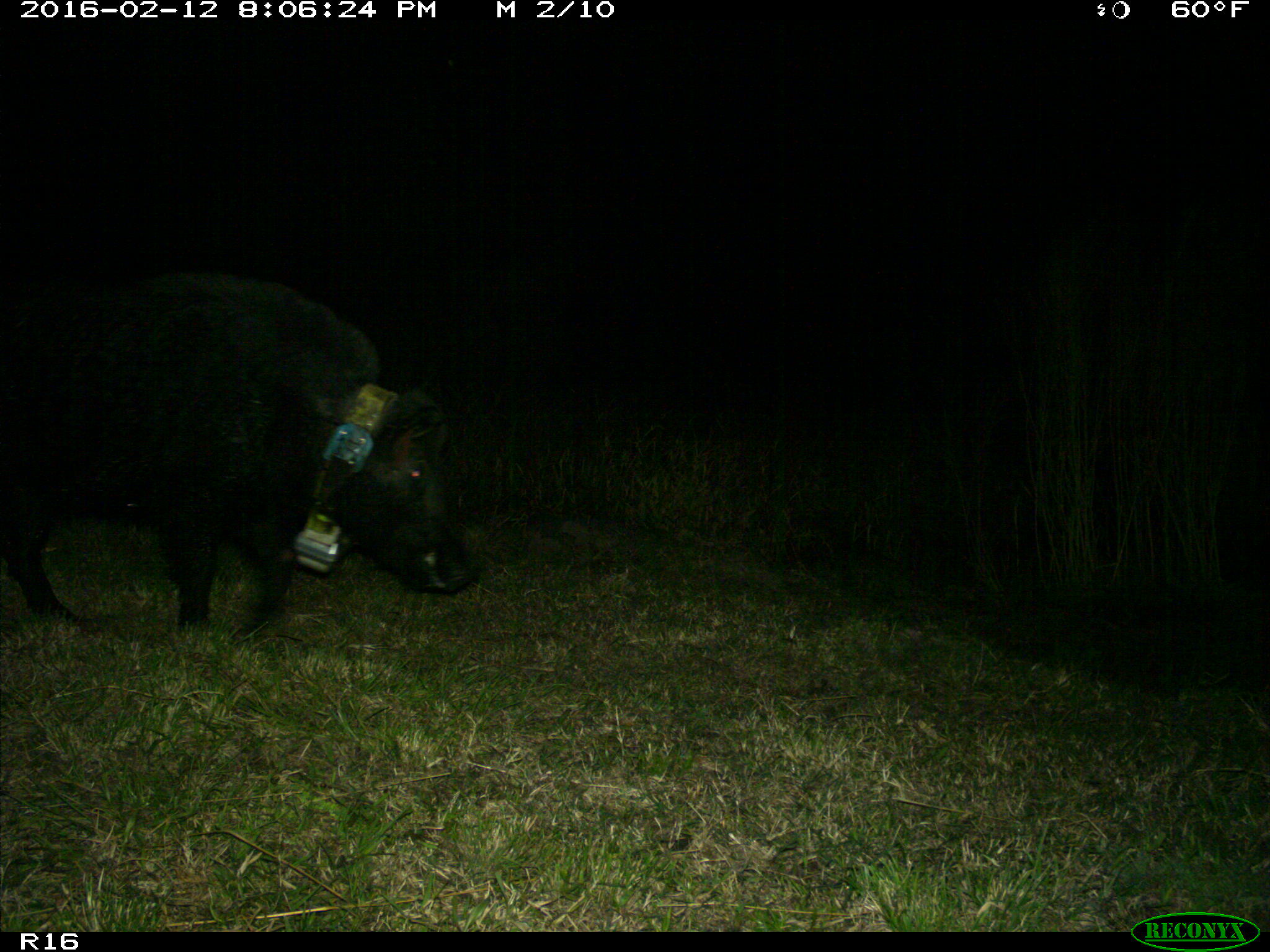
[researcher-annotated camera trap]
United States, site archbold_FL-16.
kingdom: Animalia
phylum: Chordata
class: Mammalia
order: Artiodactyla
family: Suidae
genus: Sus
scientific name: Sus scrofa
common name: wild boar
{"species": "Sus scrofa (wild boar)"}